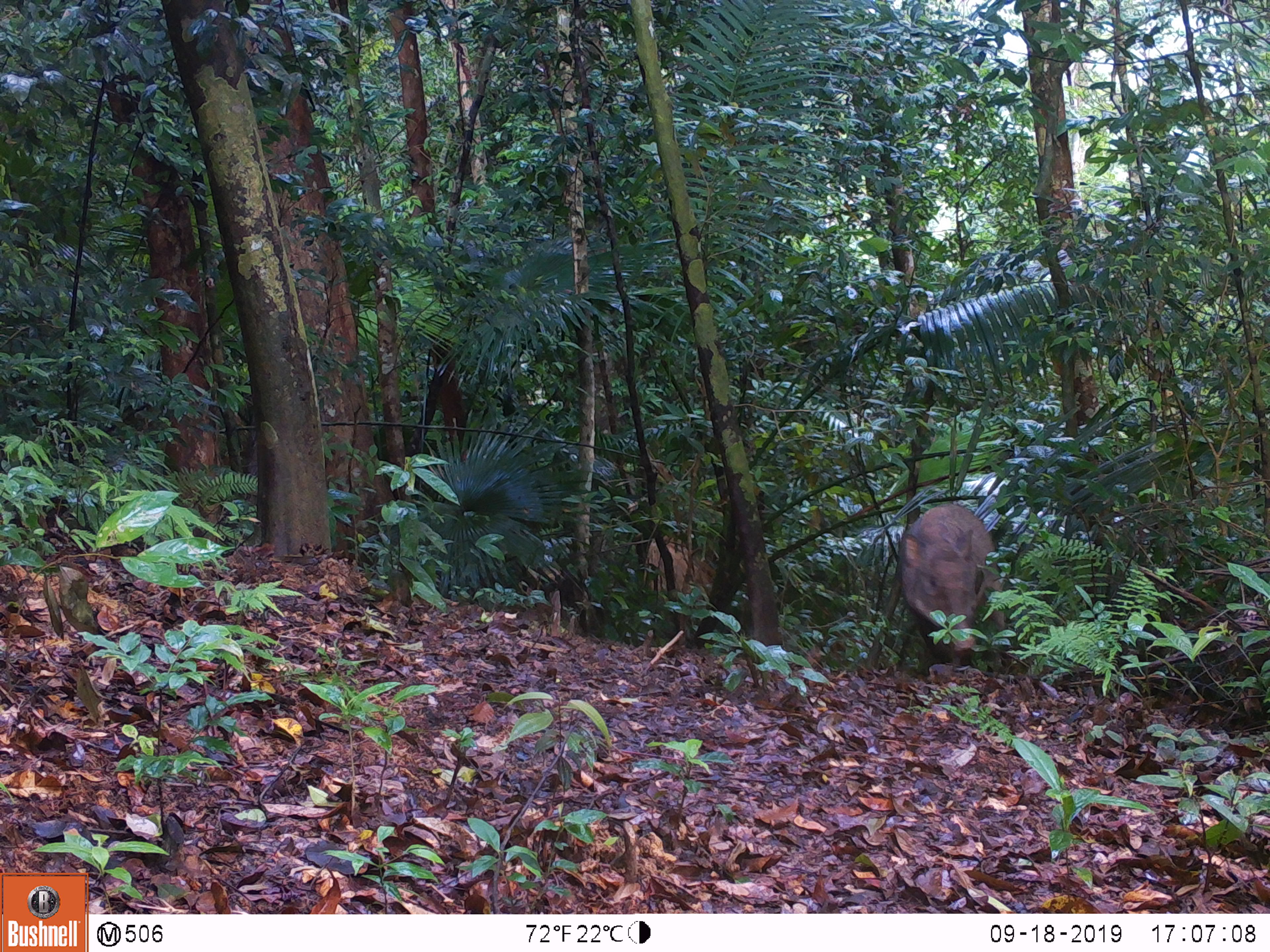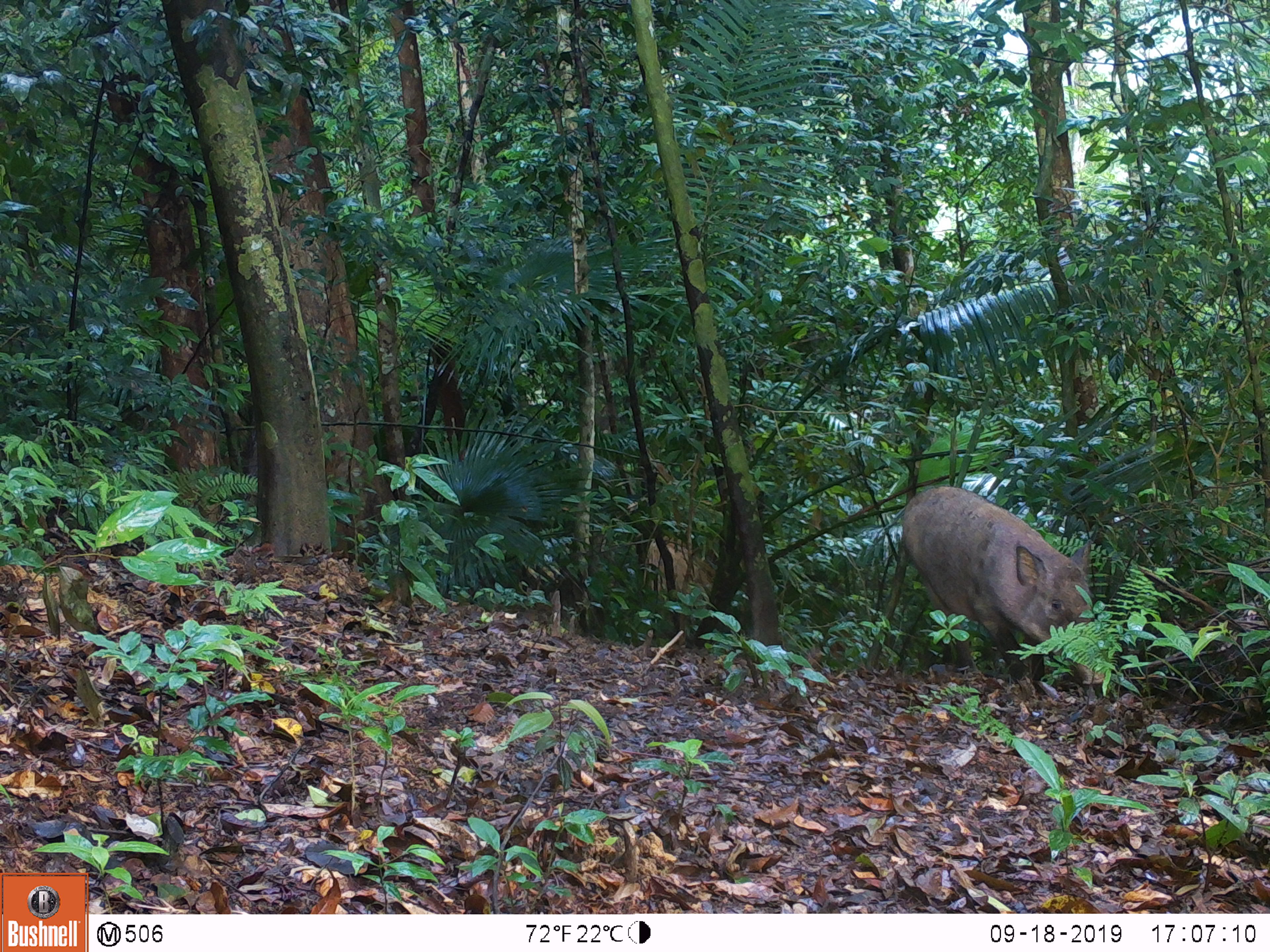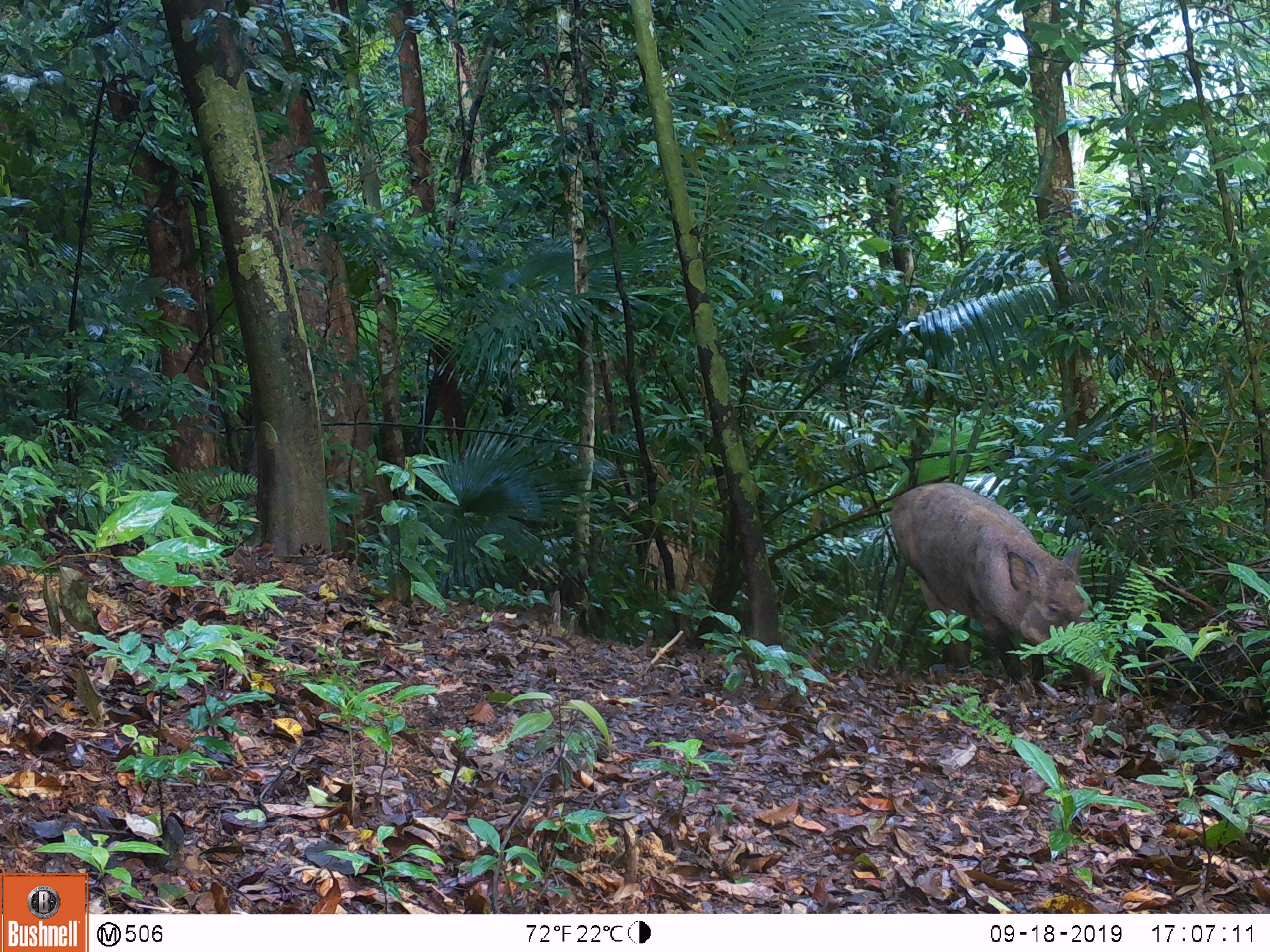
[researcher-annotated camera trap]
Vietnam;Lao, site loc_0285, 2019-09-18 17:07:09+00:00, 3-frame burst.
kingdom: Animalia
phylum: Chordata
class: Mammalia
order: Artiodactyla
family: Suidae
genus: Sus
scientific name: Sus scrofa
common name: eurasian wild pig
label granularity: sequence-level